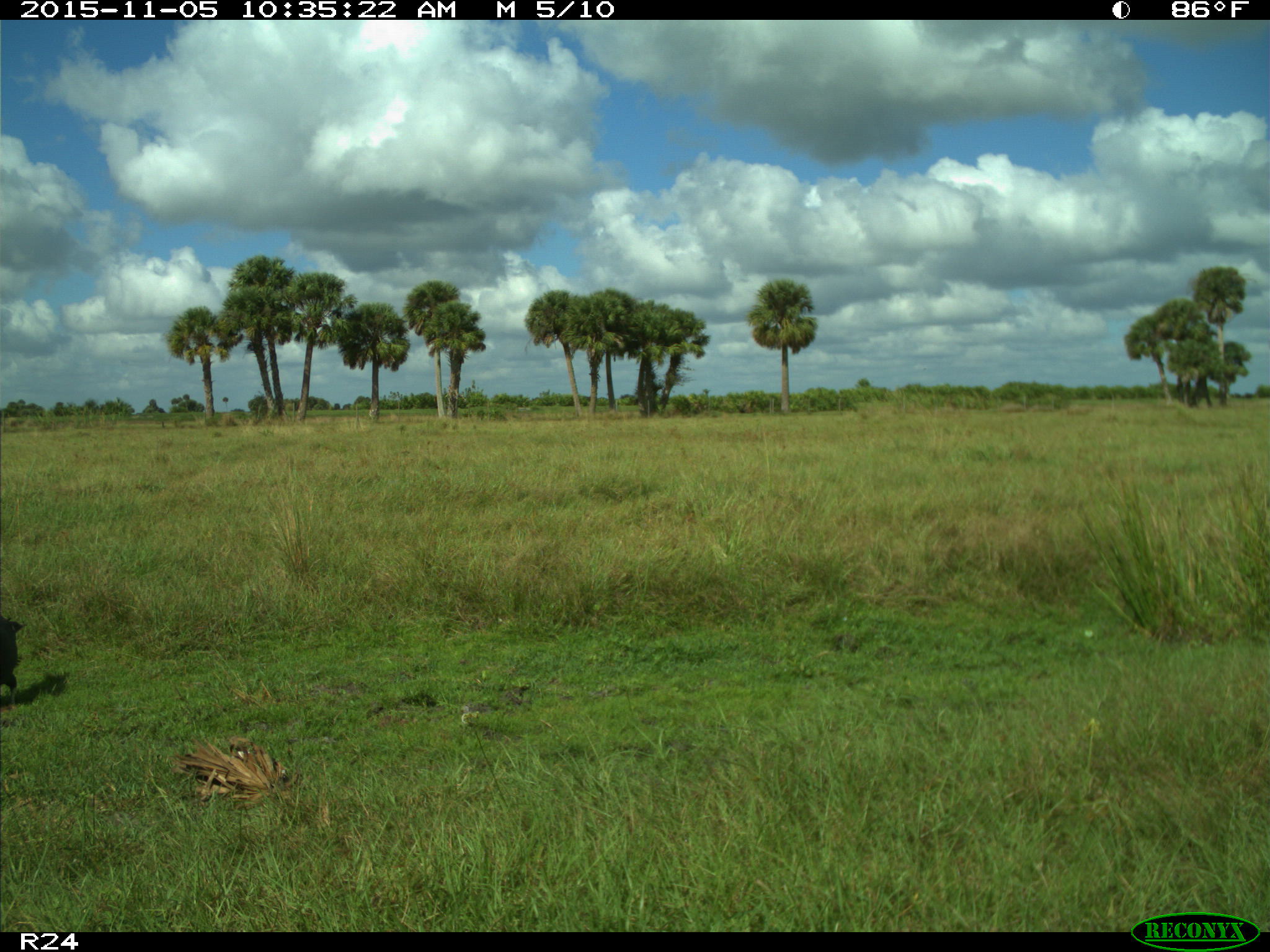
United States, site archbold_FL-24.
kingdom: Animalia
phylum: Chordata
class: Aves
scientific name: Aves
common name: birds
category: unidentified bird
Unidentified bird (birds) (Aves).